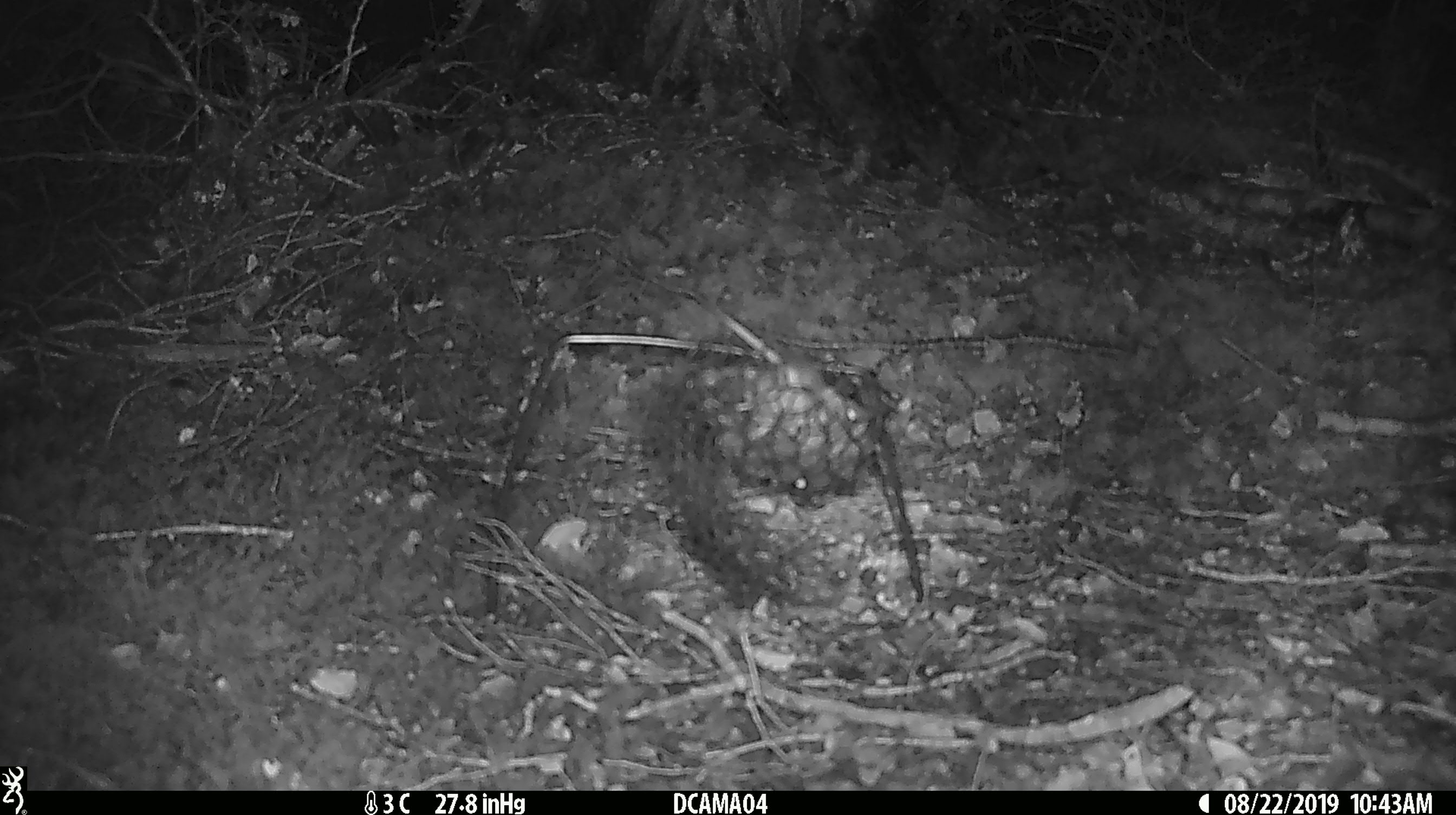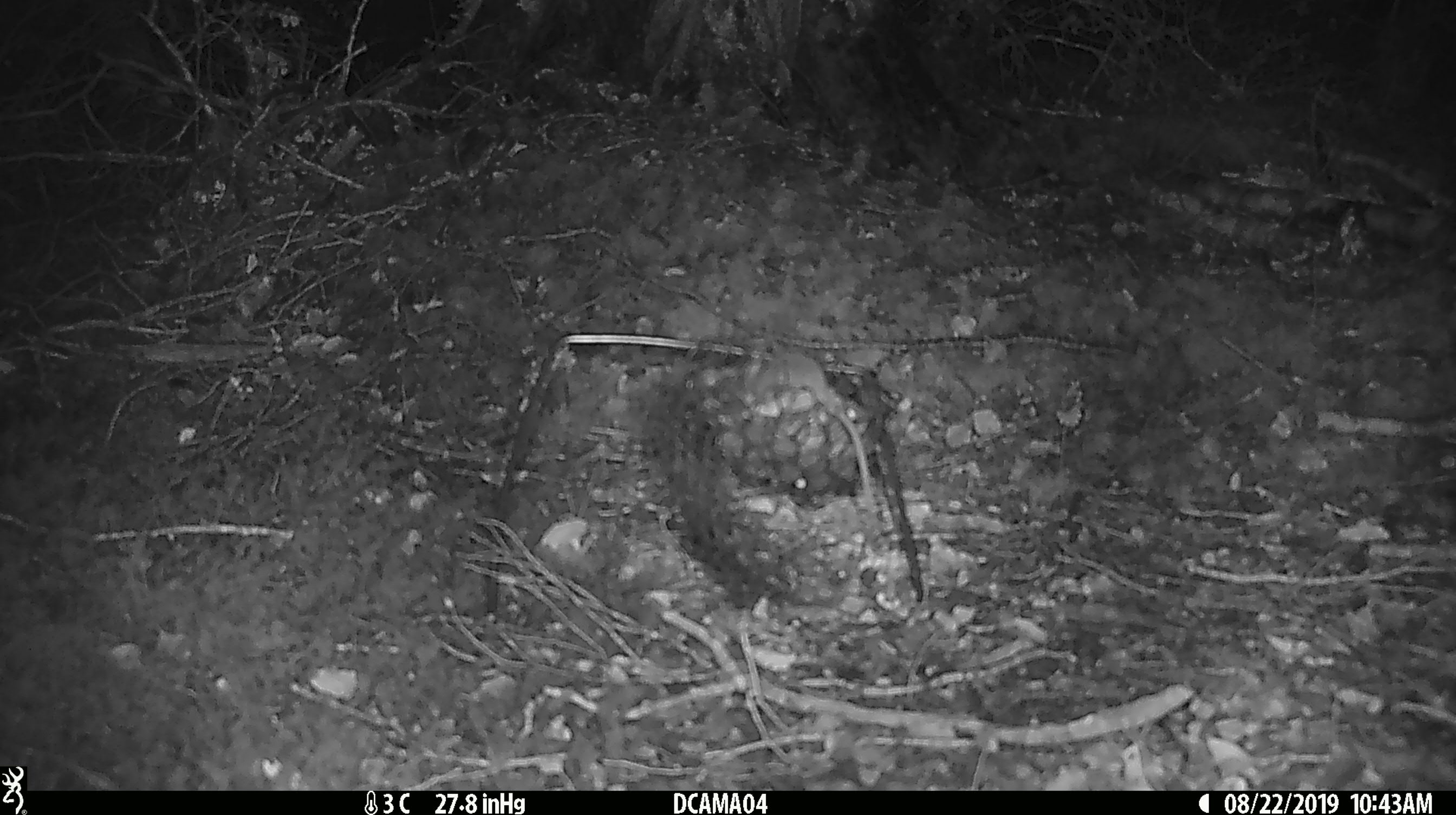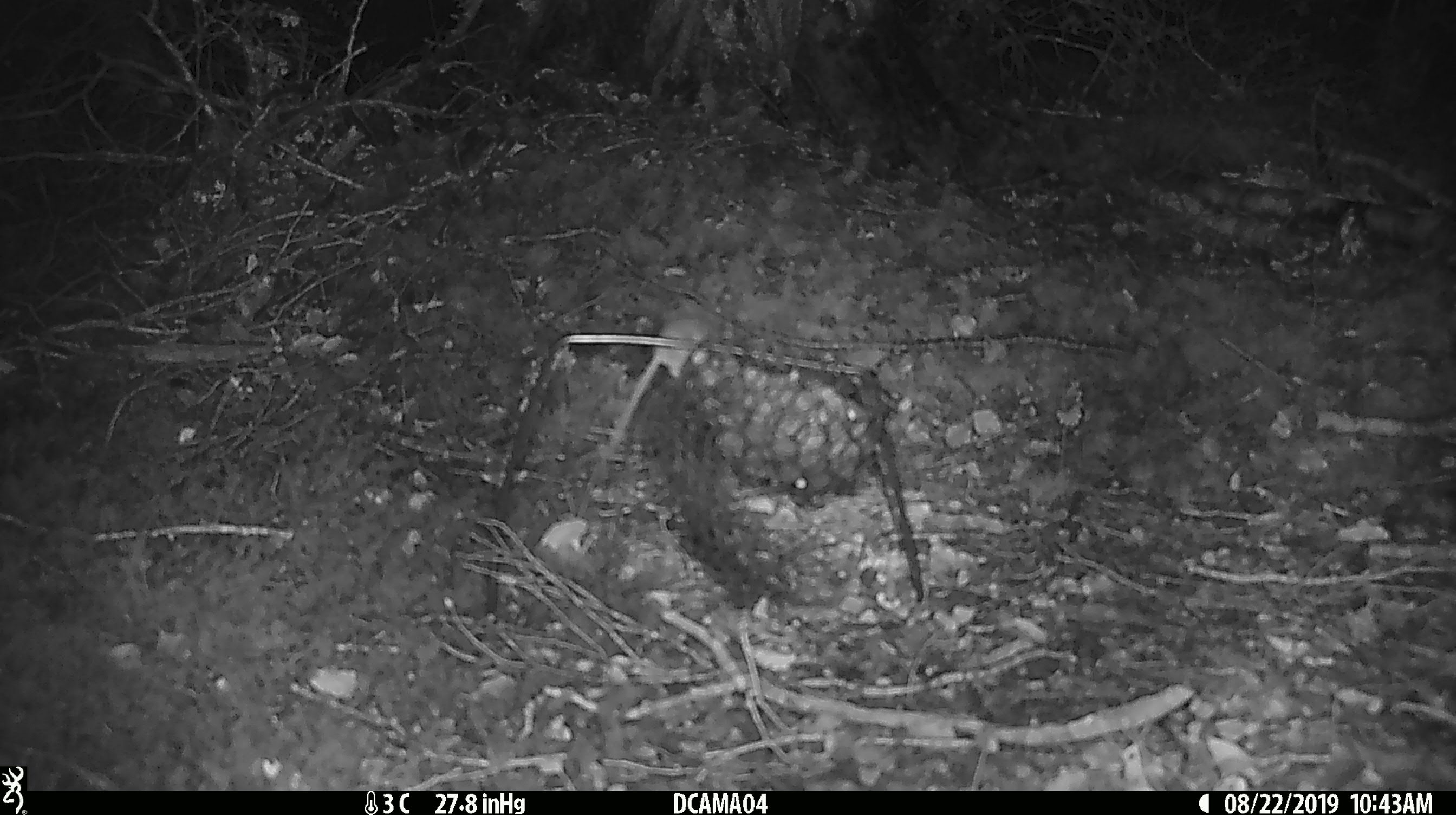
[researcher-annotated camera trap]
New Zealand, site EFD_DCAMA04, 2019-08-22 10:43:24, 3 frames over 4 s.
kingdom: Animalia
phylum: Chordata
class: Mammalia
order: Rodentia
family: Muridae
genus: Mus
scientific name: Mus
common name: mouse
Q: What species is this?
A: Mouse (Mus).